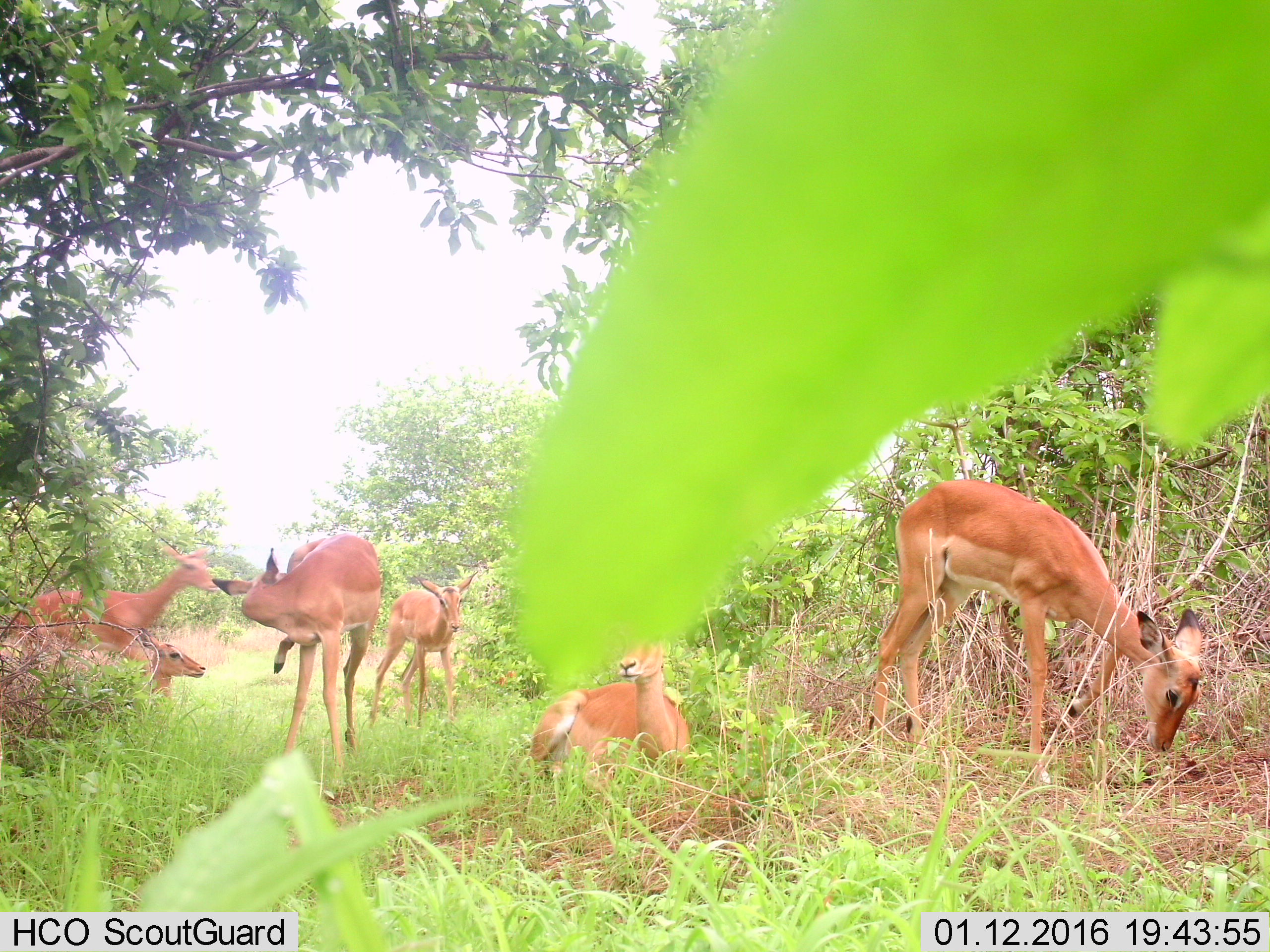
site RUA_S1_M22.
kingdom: Animalia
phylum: Chordata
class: Mammalia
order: Artiodactyla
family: Bovidae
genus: Aepyceros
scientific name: Aepyceros melampus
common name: impala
Impala (Aepyceros melampus), count 6. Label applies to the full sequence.